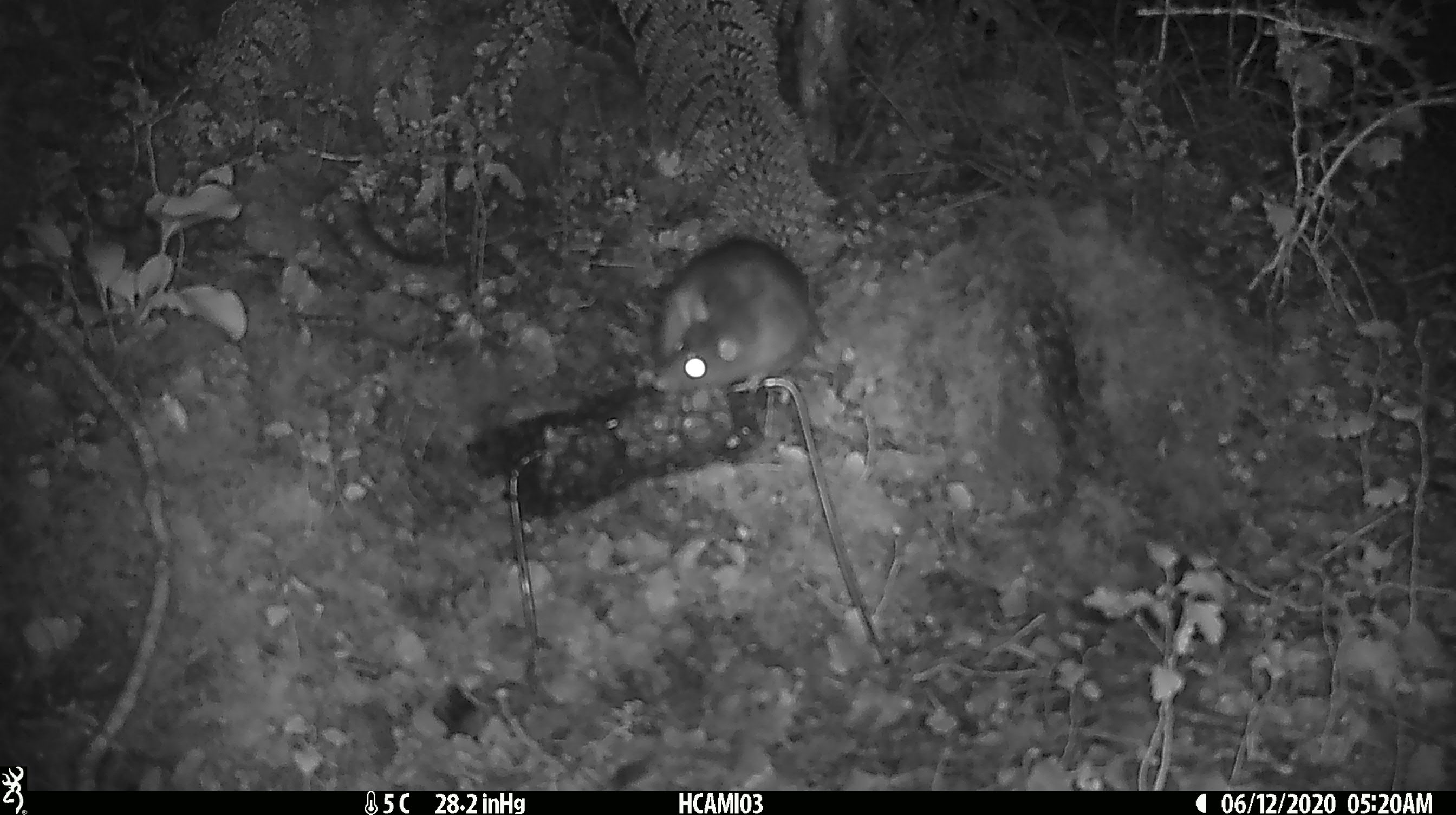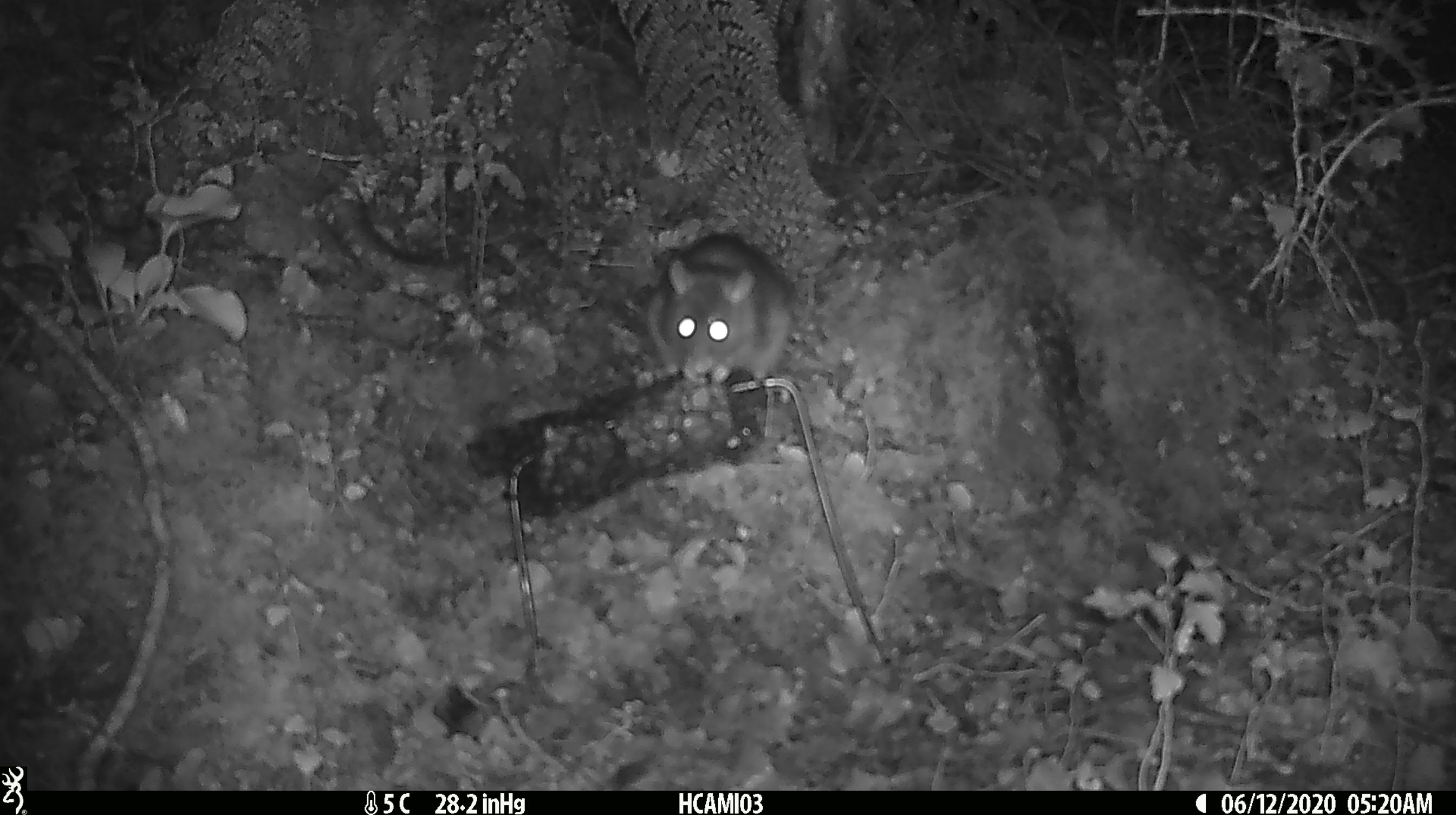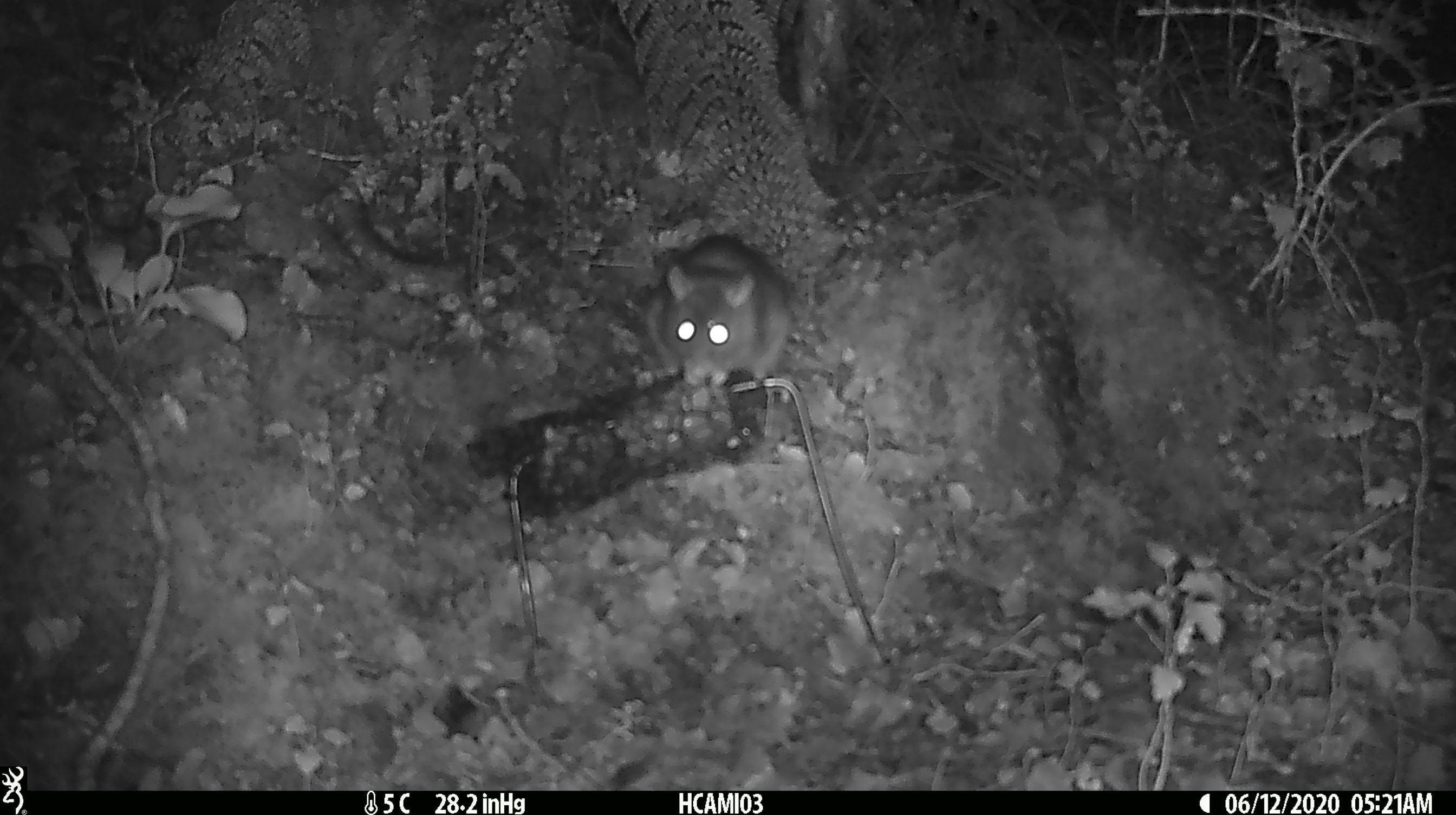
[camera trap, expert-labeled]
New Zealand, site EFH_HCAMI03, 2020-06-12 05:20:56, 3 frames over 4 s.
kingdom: Animalia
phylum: Chordata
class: Mammalia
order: Rodentia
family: Muridae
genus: Rattus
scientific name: Rattus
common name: rat